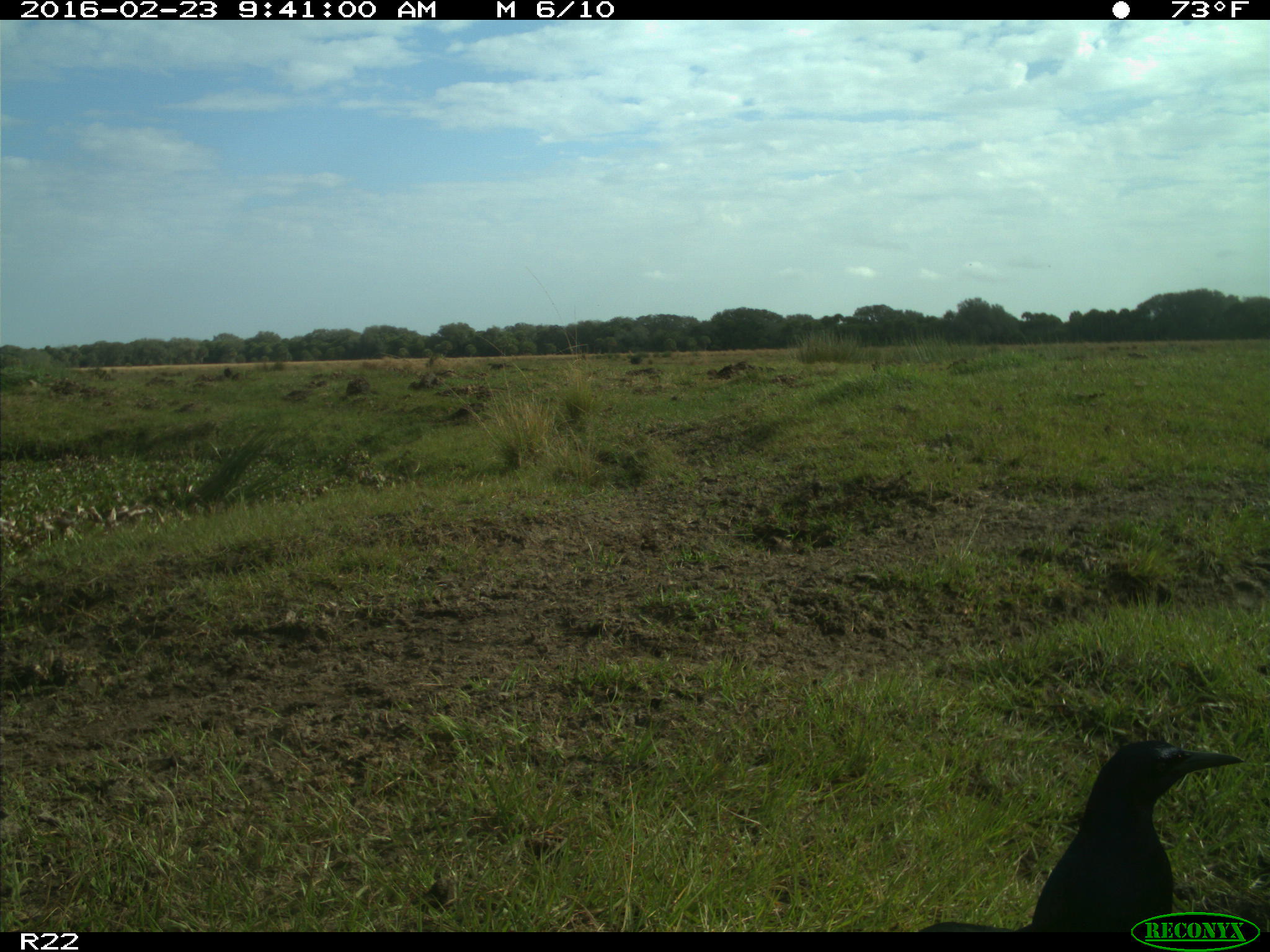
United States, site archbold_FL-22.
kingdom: Animalia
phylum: Chordata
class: Aves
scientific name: Aves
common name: birds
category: unidentified bird